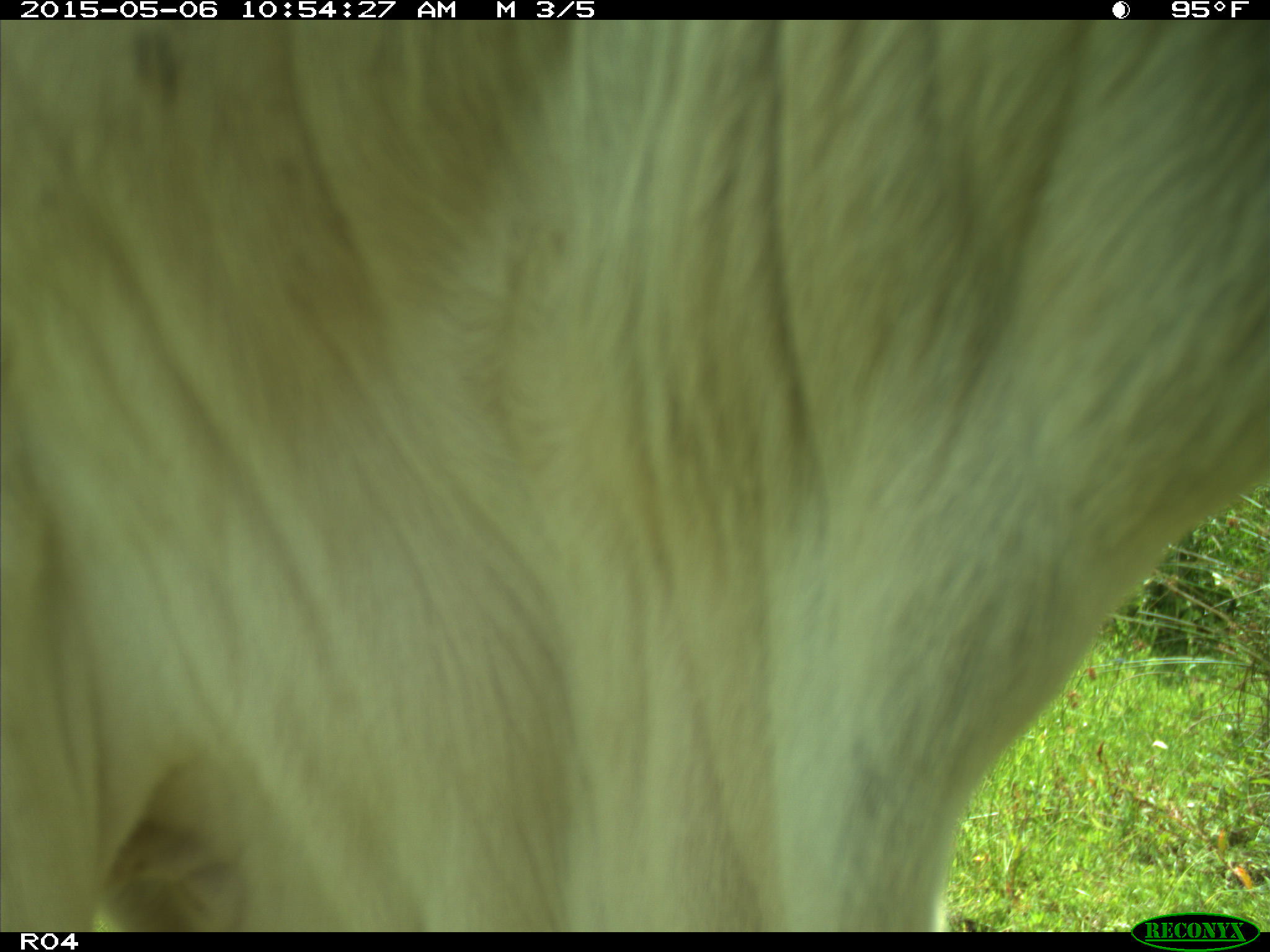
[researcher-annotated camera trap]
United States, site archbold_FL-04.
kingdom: Animalia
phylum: Chordata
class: Mammalia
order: Artiodactyla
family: Bovidae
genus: Bos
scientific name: Bos taurus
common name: domestic cow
Bos taurus (domestic cow).